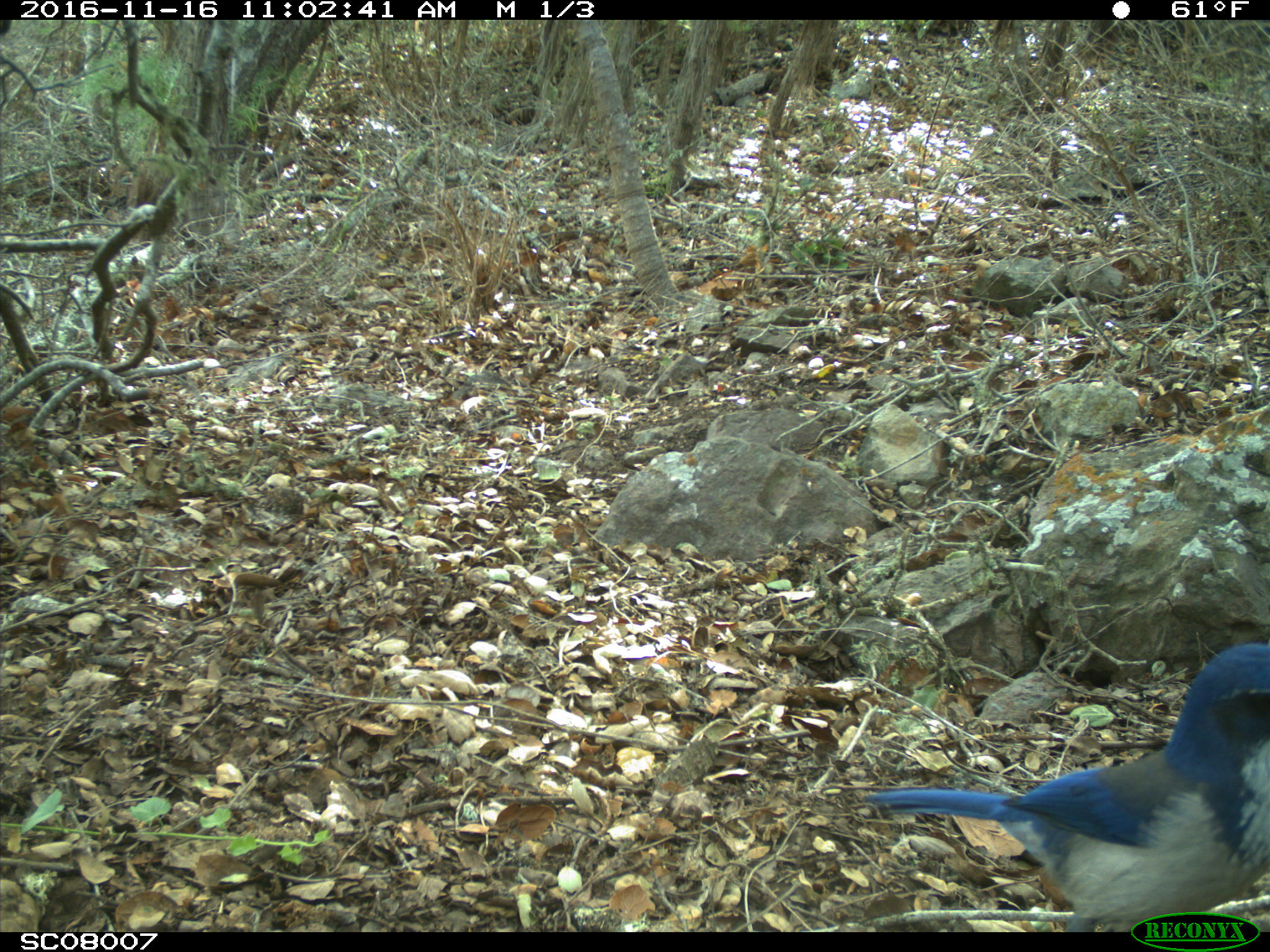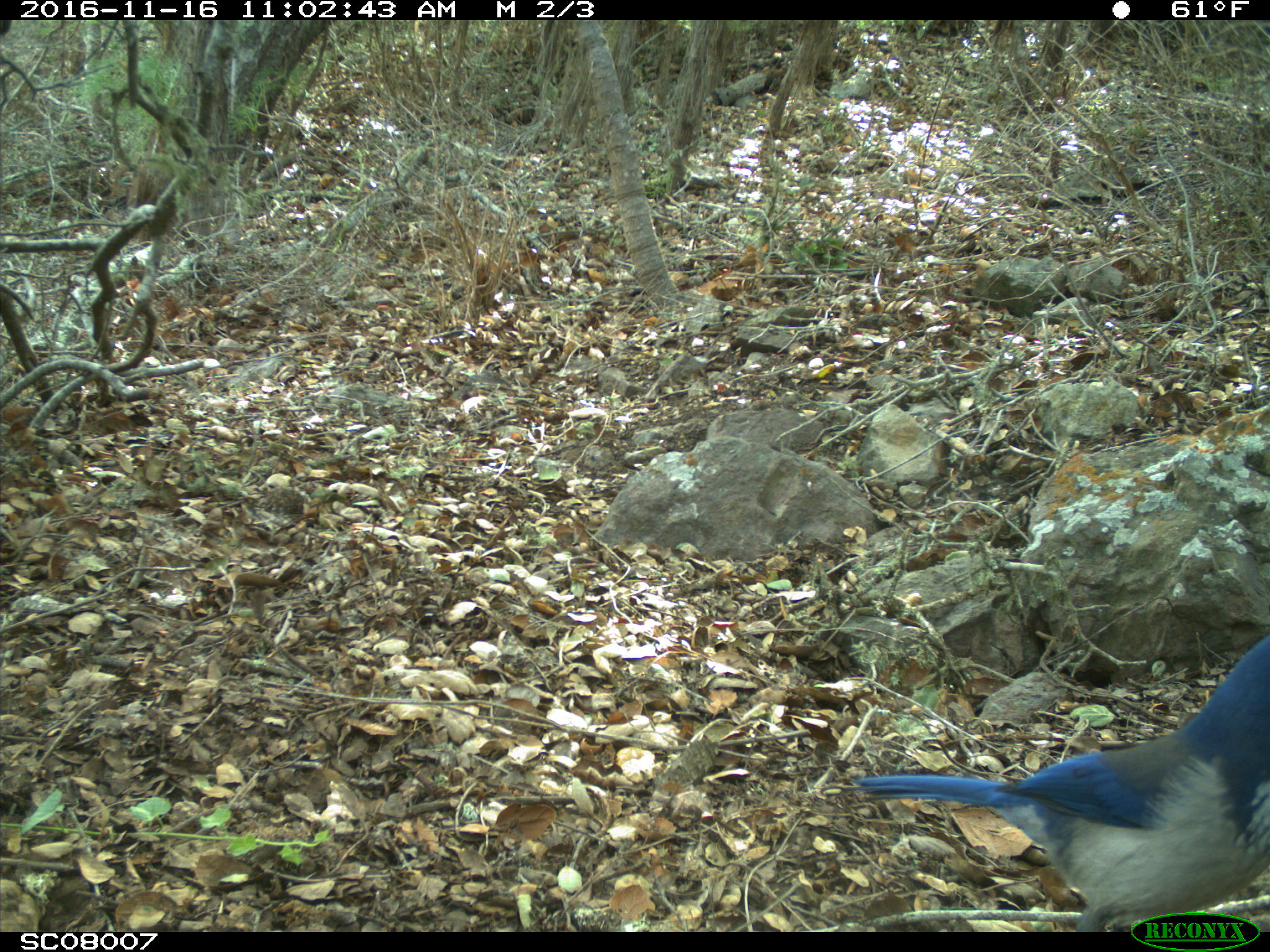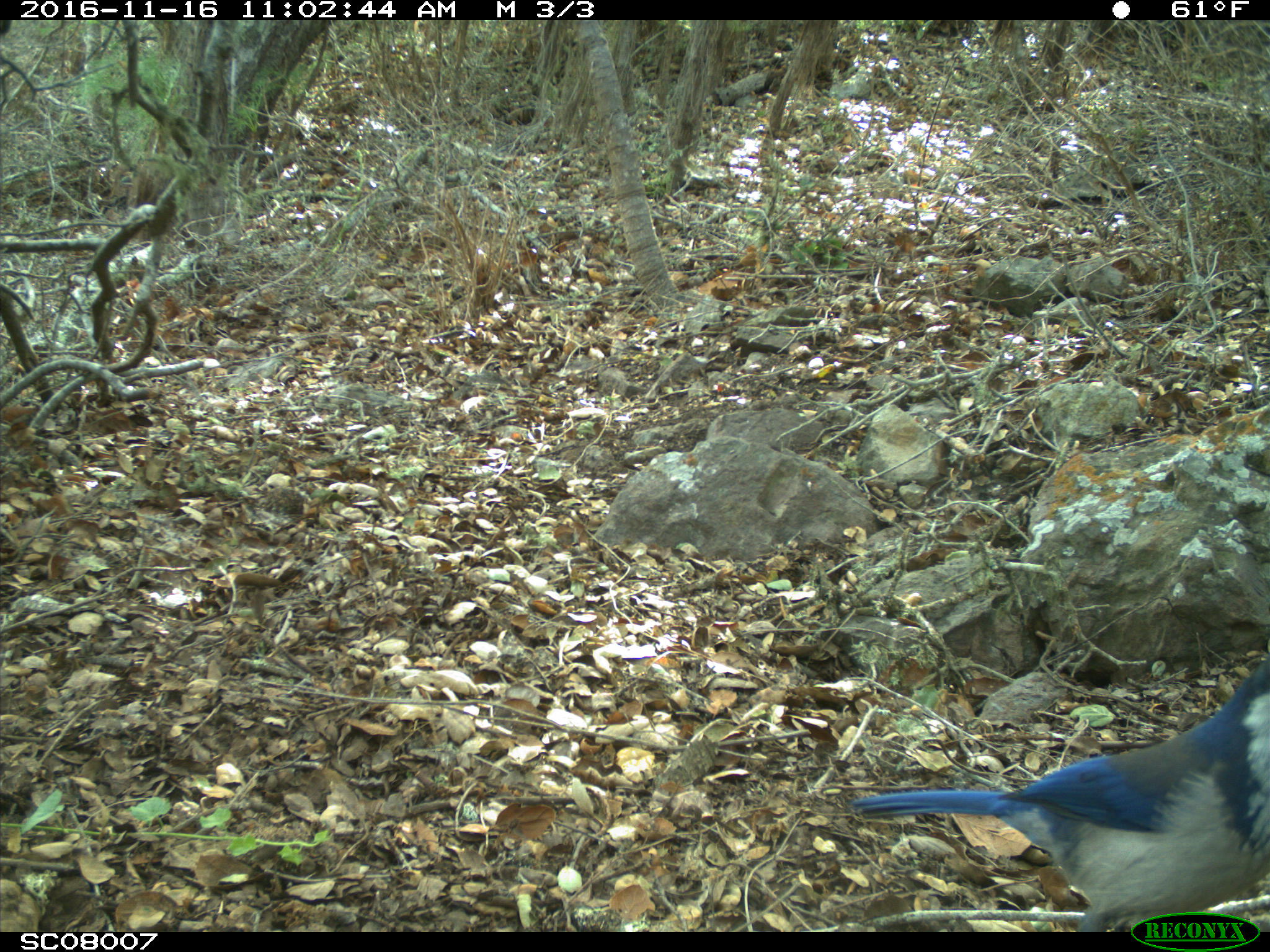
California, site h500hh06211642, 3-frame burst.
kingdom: Animalia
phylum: Chordata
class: Aves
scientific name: Aves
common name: bird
Bird (Aves).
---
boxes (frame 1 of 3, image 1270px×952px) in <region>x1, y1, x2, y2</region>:
bird: <region>863, 642, 1269, 932</region>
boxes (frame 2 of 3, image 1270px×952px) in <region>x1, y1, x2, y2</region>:
bird: <region>850, 635, 1269, 932</region>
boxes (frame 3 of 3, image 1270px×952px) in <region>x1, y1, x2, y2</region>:
bird: <region>851, 654, 1269, 932</region>